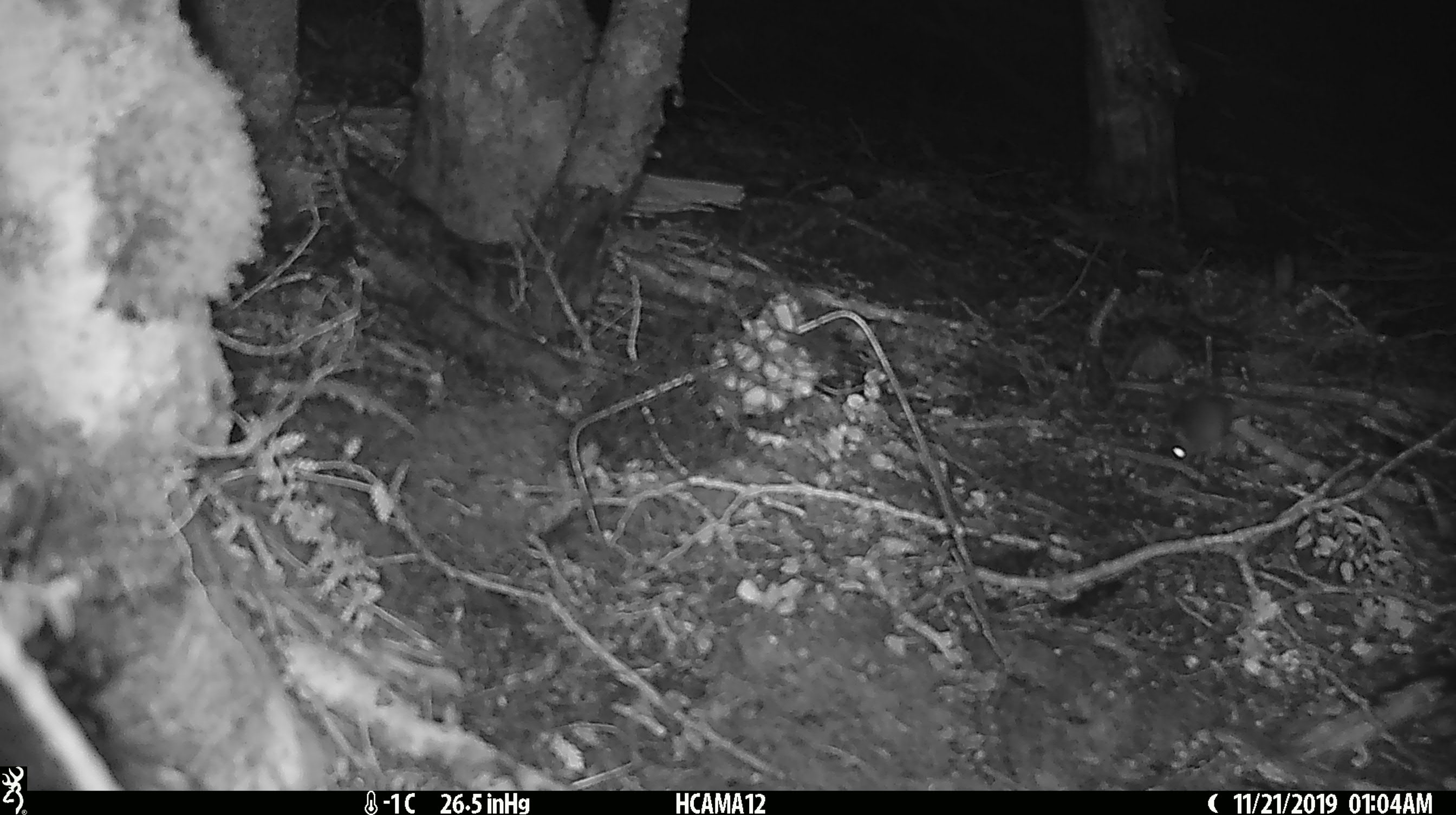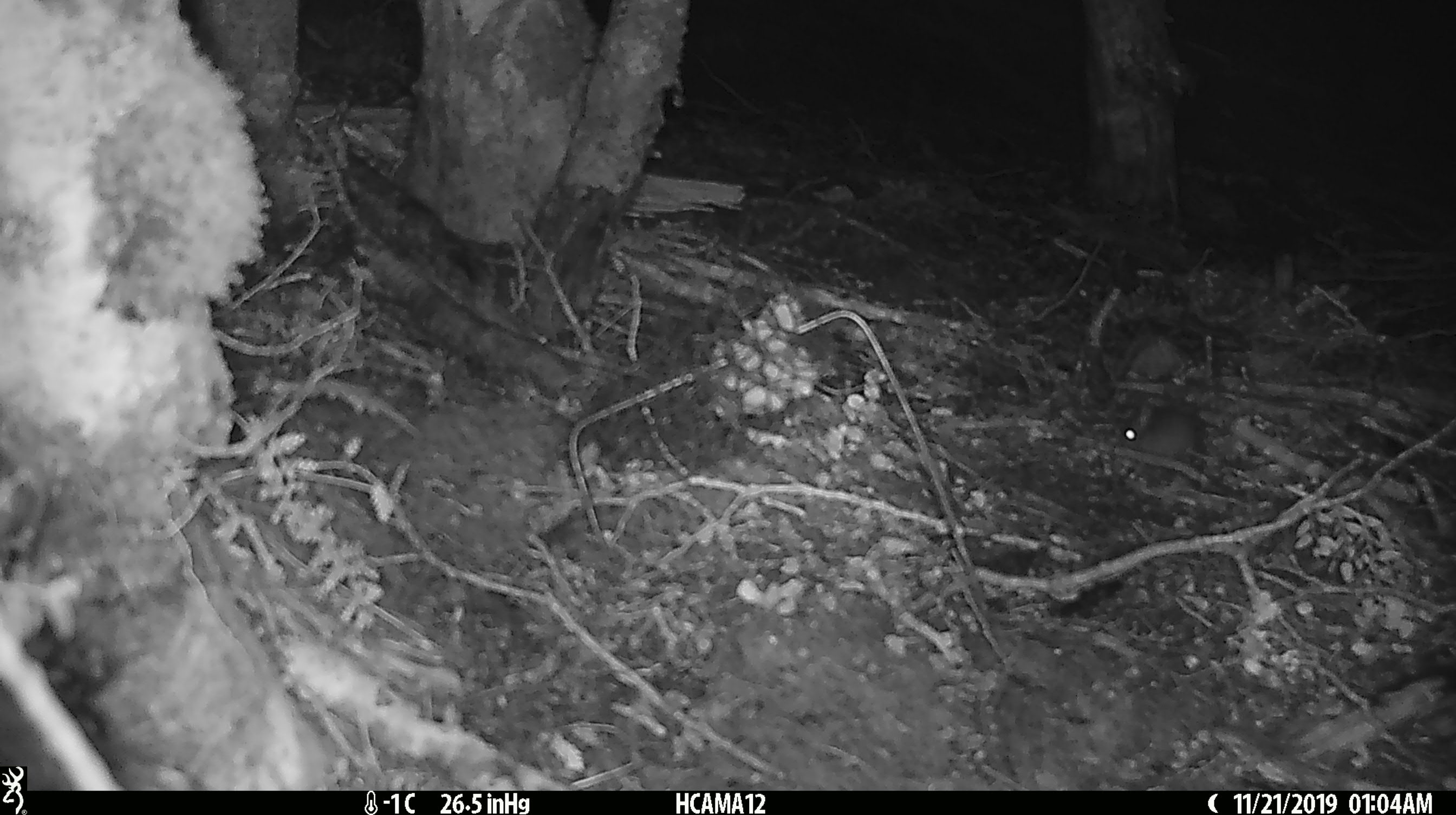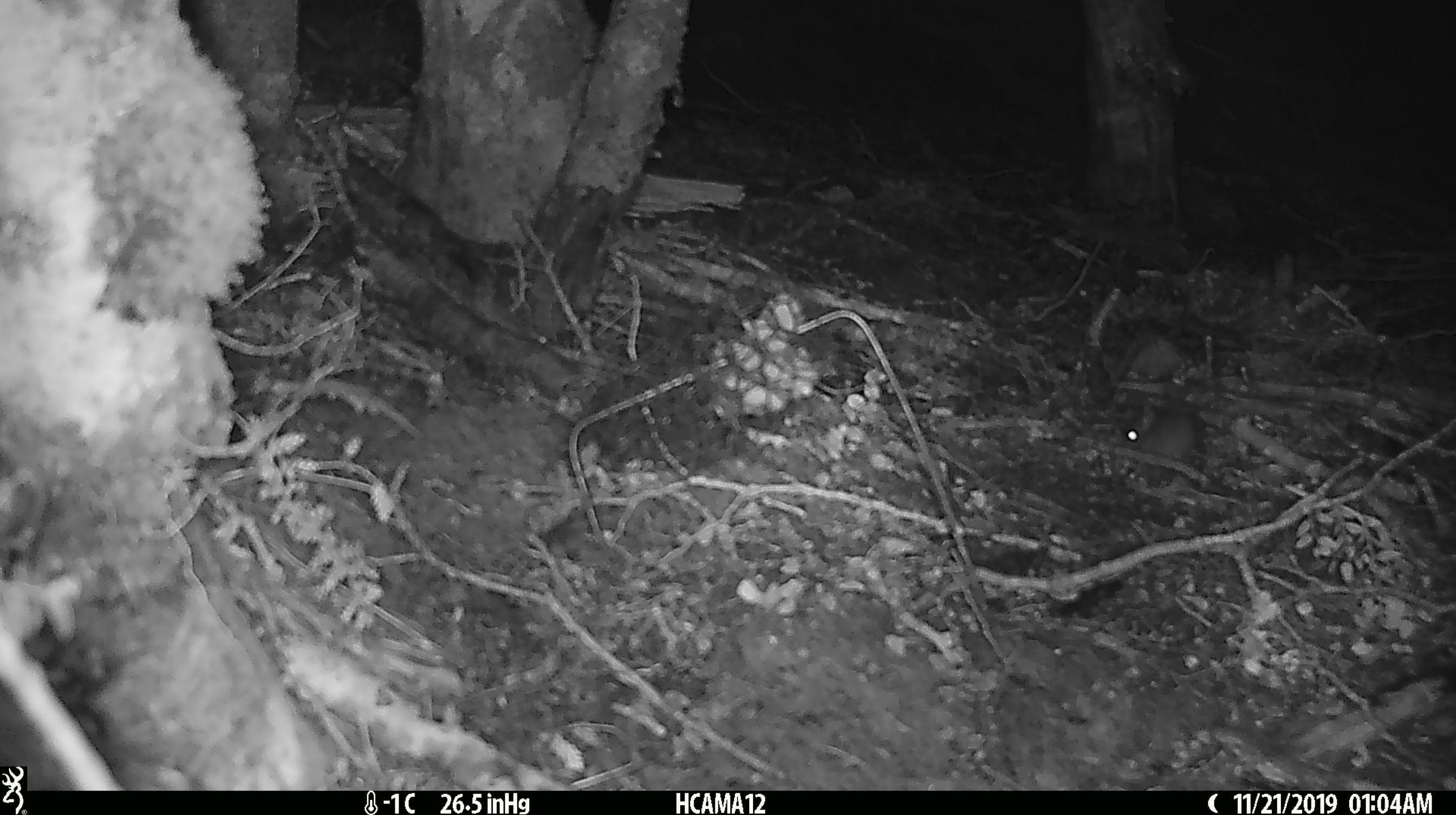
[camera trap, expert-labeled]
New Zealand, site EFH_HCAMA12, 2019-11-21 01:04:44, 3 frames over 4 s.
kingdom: Animalia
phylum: Chordata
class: Mammalia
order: Rodentia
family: Muridae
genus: Mus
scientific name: Mus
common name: mouse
Mouse (Mus).